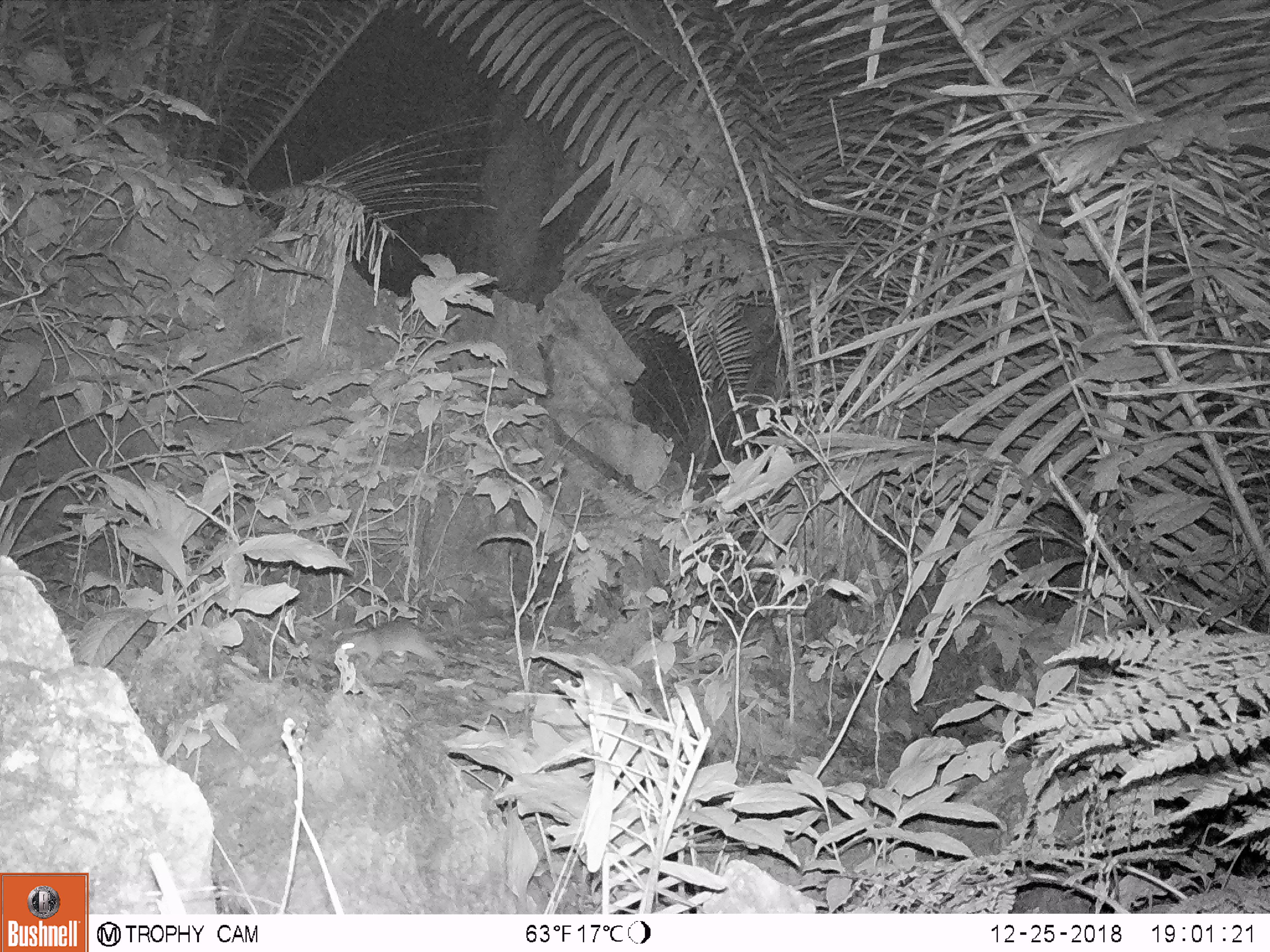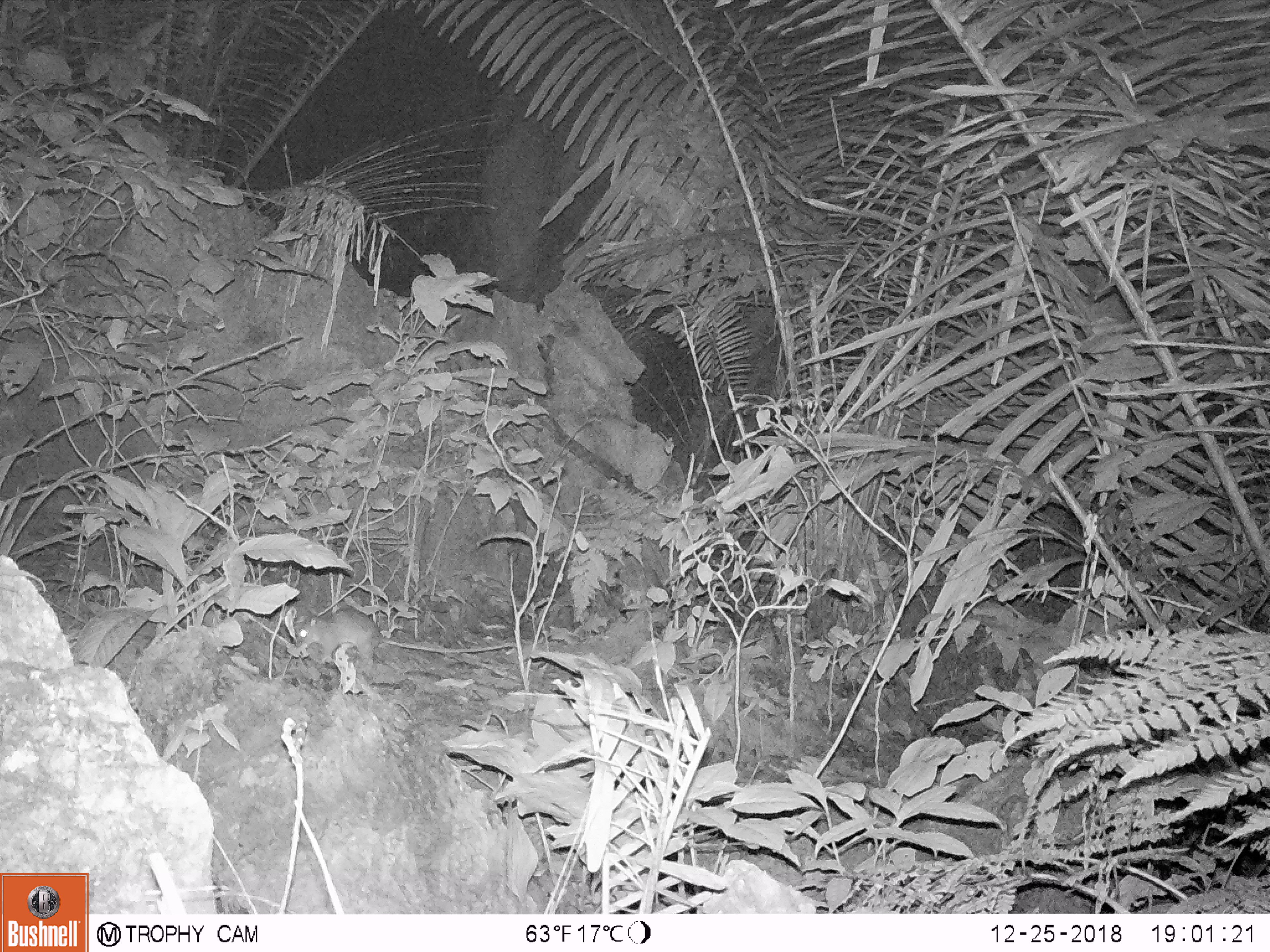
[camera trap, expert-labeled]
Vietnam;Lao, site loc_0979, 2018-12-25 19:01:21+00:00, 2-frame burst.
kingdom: Animalia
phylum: Chordata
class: Mammalia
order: Rodentia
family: Muridae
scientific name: Muridae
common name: old-world mice and rats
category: unidentified murid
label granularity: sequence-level